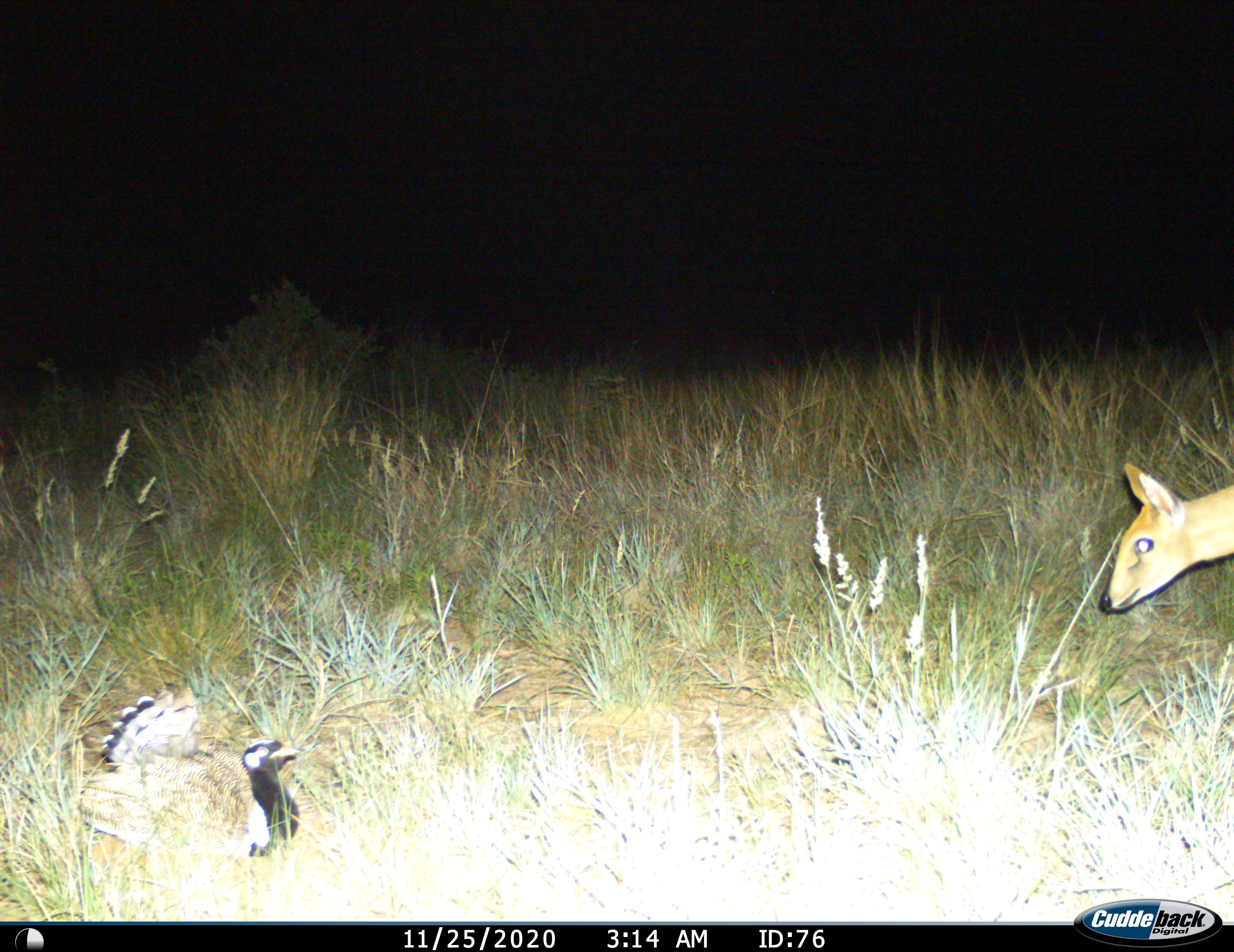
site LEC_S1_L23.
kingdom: Animalia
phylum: Chordata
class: Aves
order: Otidiformes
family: Otididae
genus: Eupodotis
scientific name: Eupodotis afraoides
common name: white-quilled bustard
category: bustardwhitequilled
Bustardwhitequilled (white-quilled bustard) (Eupodotis afraoides), count 1. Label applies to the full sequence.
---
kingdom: Animalia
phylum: Chordata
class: Mammalia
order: Artiodactyla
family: Bovidae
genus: Sylvicapra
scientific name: Sylvicapra grimmia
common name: common duiker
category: duikercommongrey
Duikercommongrey (common duiker) (Sylvicapra grimmia), count 1. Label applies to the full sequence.